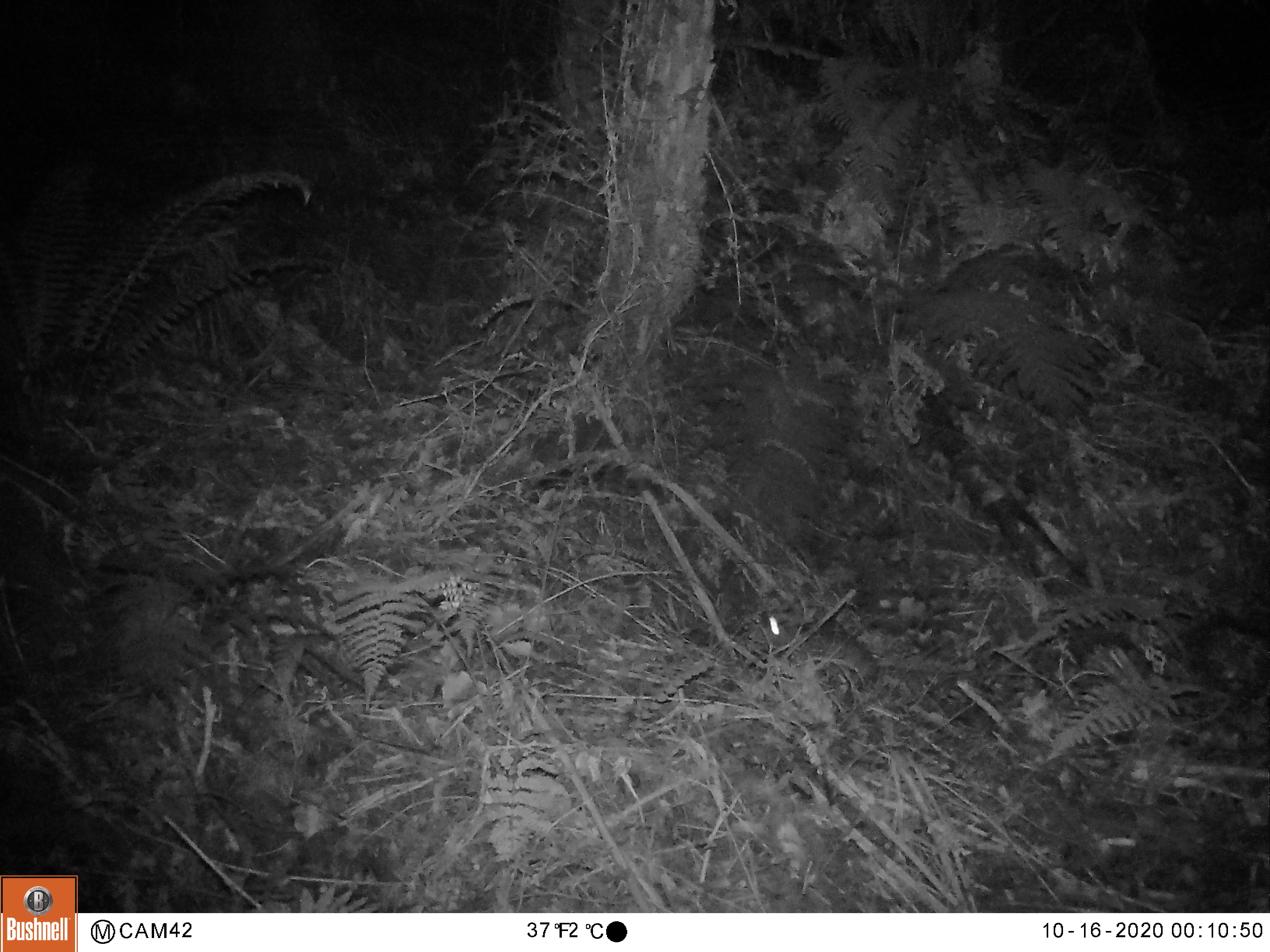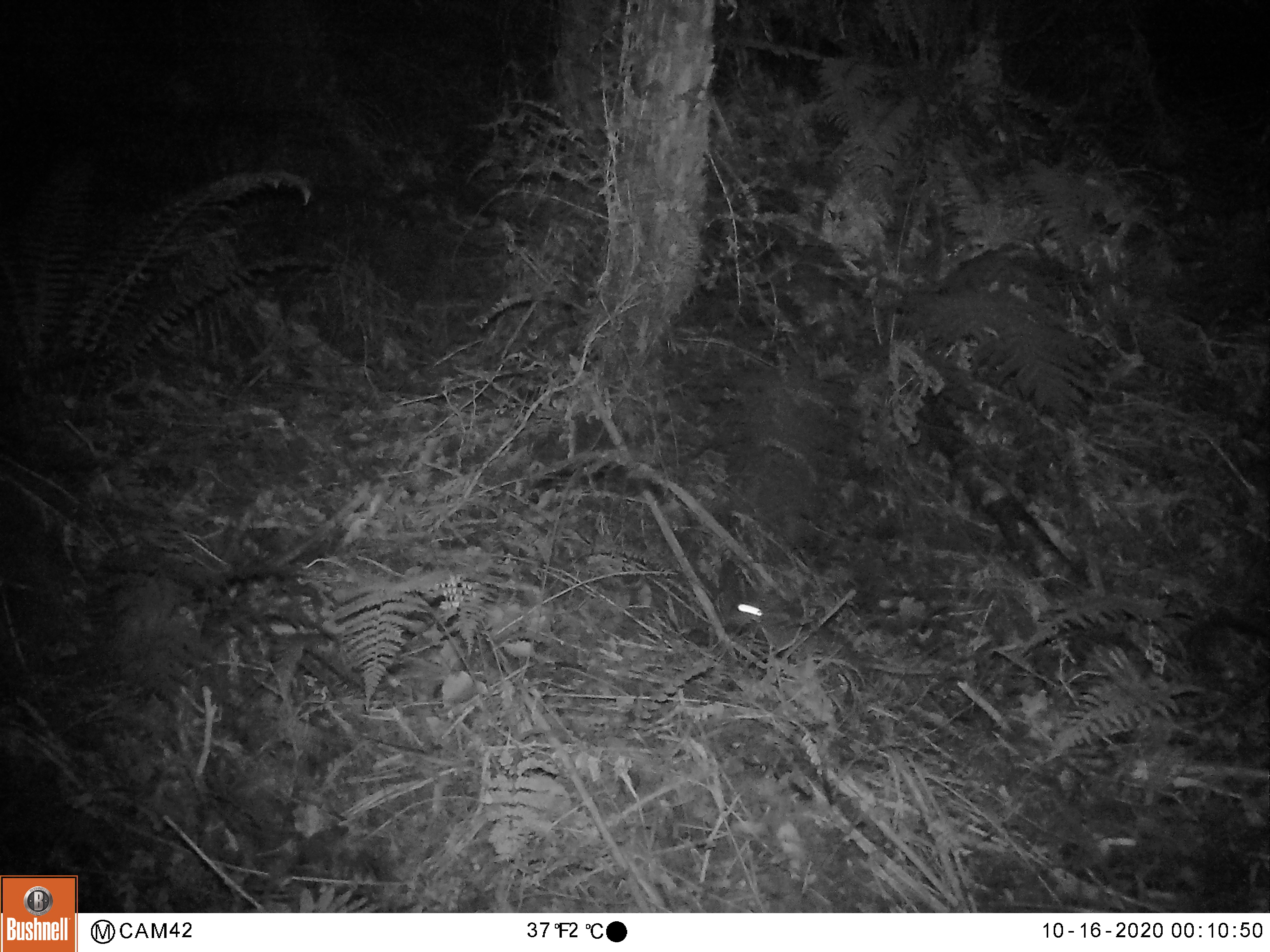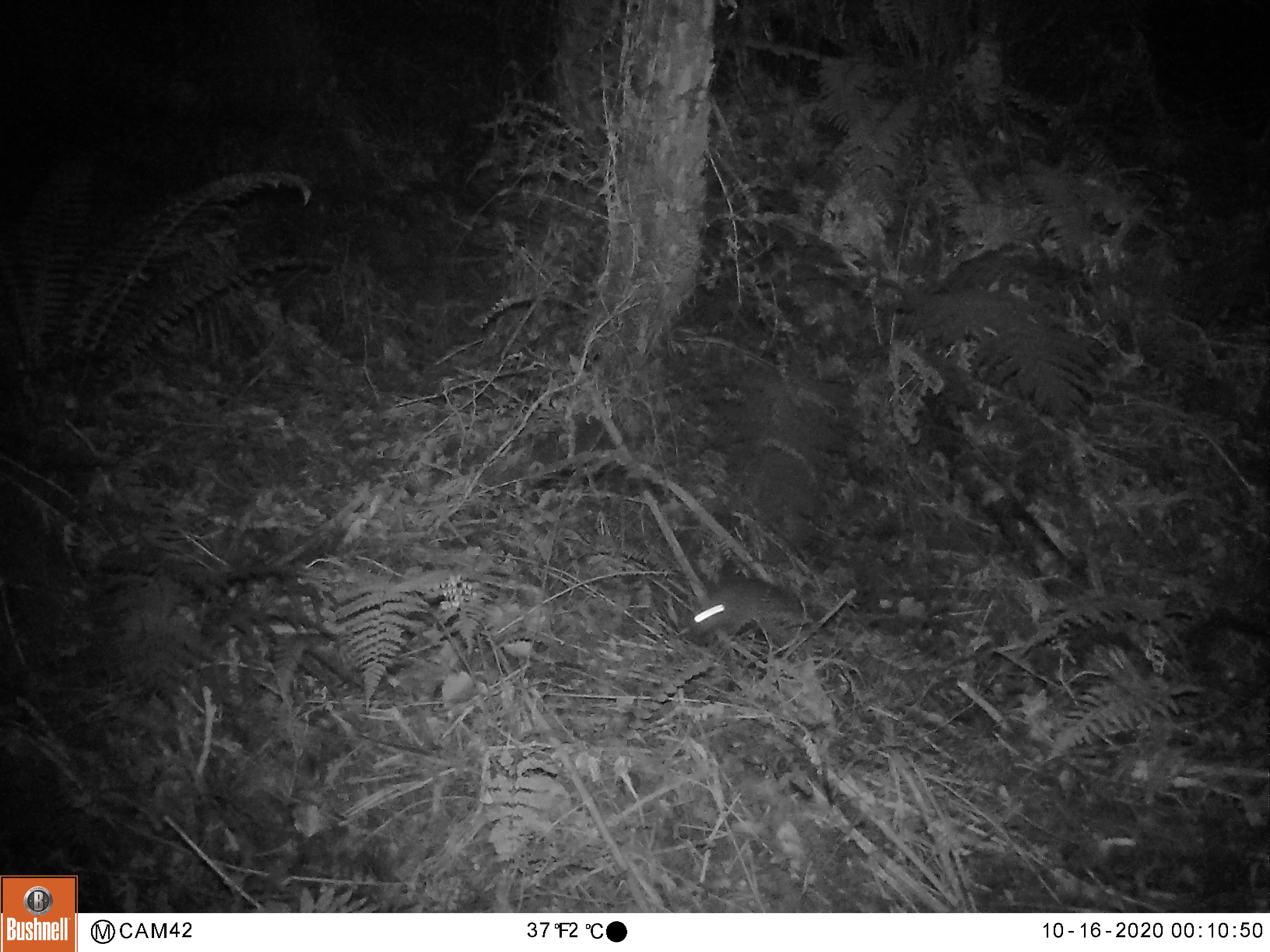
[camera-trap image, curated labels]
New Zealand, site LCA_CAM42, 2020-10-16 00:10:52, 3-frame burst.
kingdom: Animalia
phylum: Chordata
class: Mammalia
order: Rodentia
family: Muridae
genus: Rattus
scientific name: Rattus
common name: rat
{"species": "rat (Rattus)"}